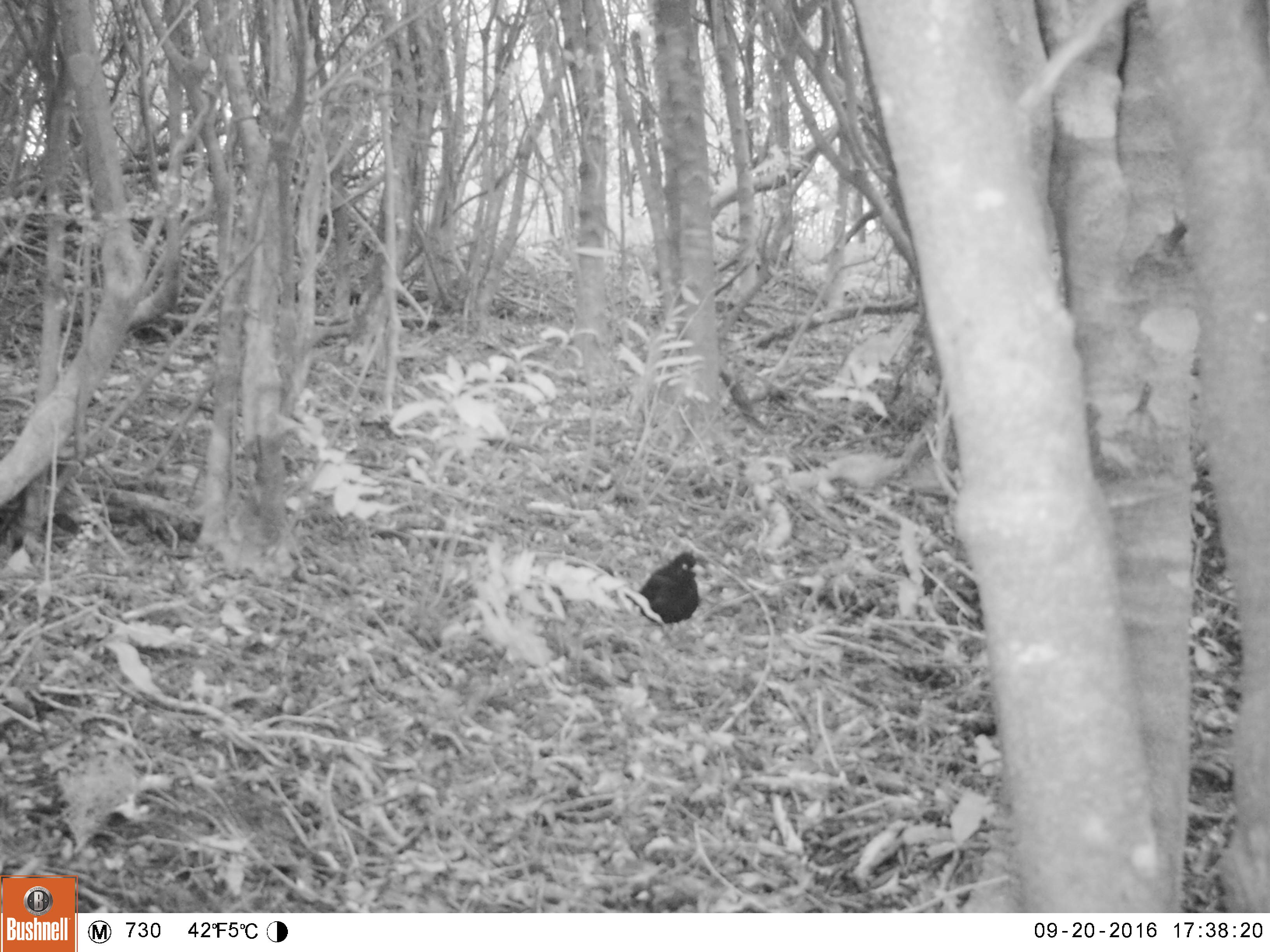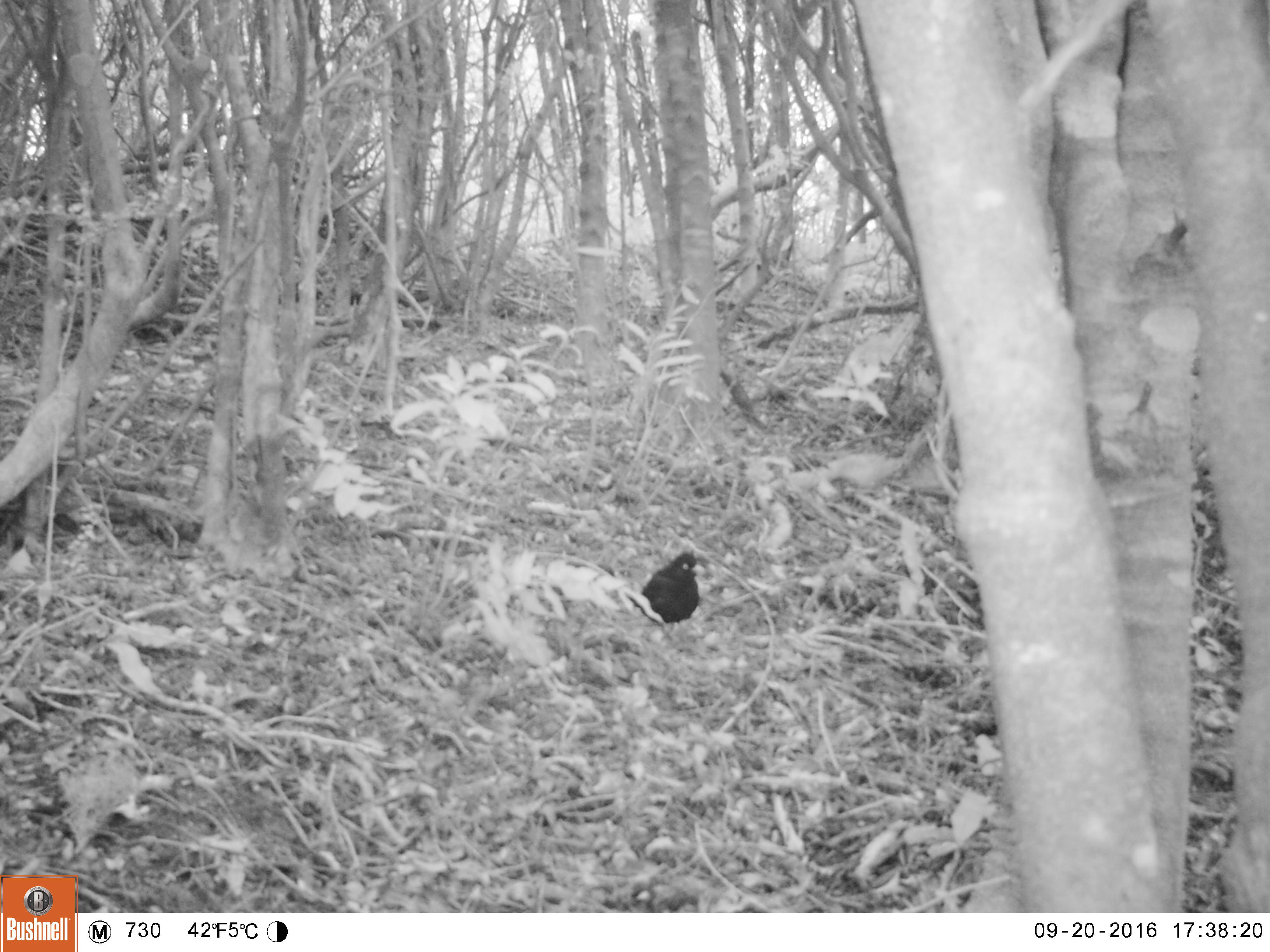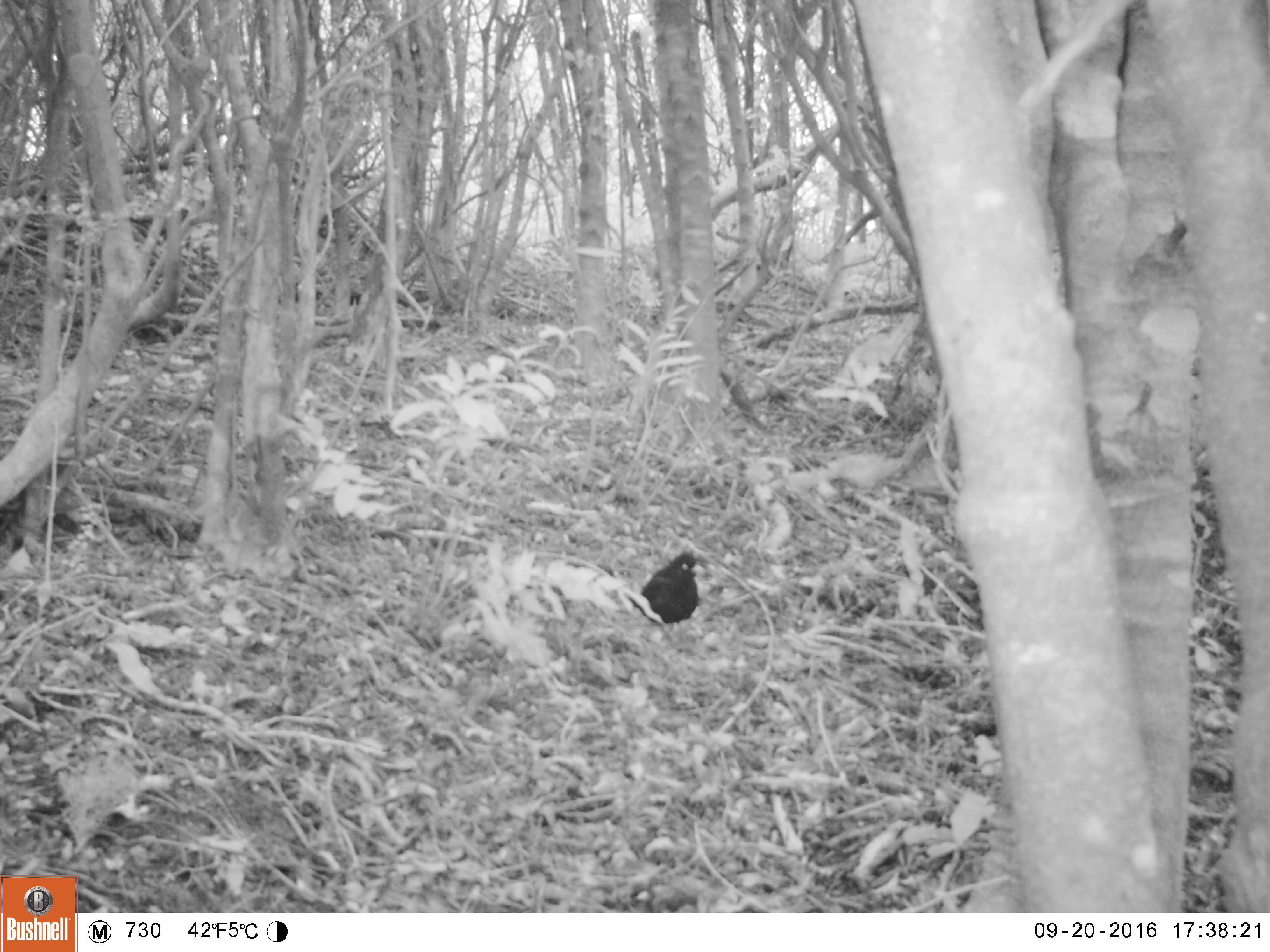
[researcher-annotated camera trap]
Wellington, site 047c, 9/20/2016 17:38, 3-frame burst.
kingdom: Animalia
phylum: Chordata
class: Aves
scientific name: Aves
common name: bird